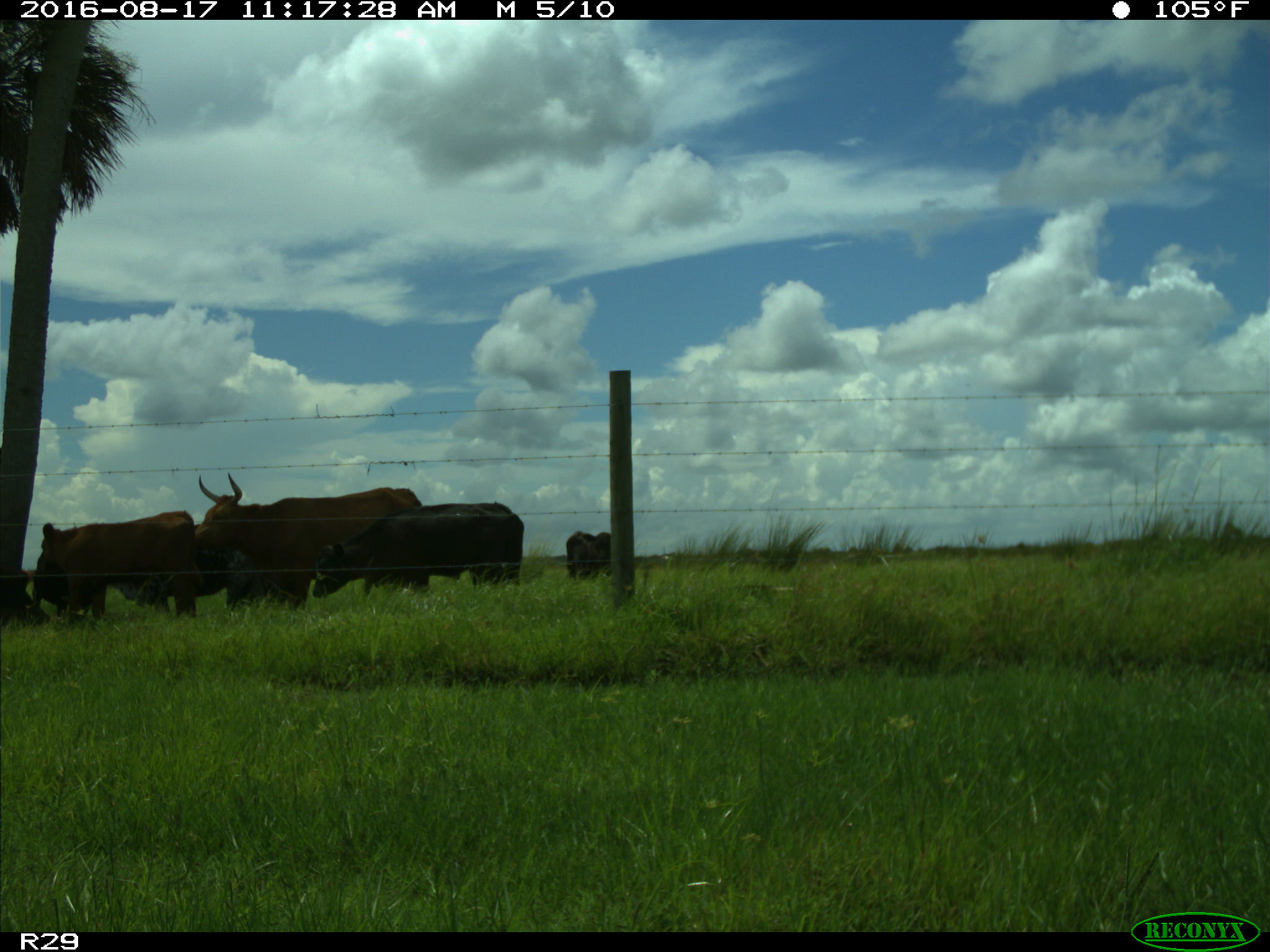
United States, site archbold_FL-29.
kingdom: Animalia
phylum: Chordata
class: Mammalia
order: Artiodactyla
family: Bovidae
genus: Bos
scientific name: Bos taurus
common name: domestic cow